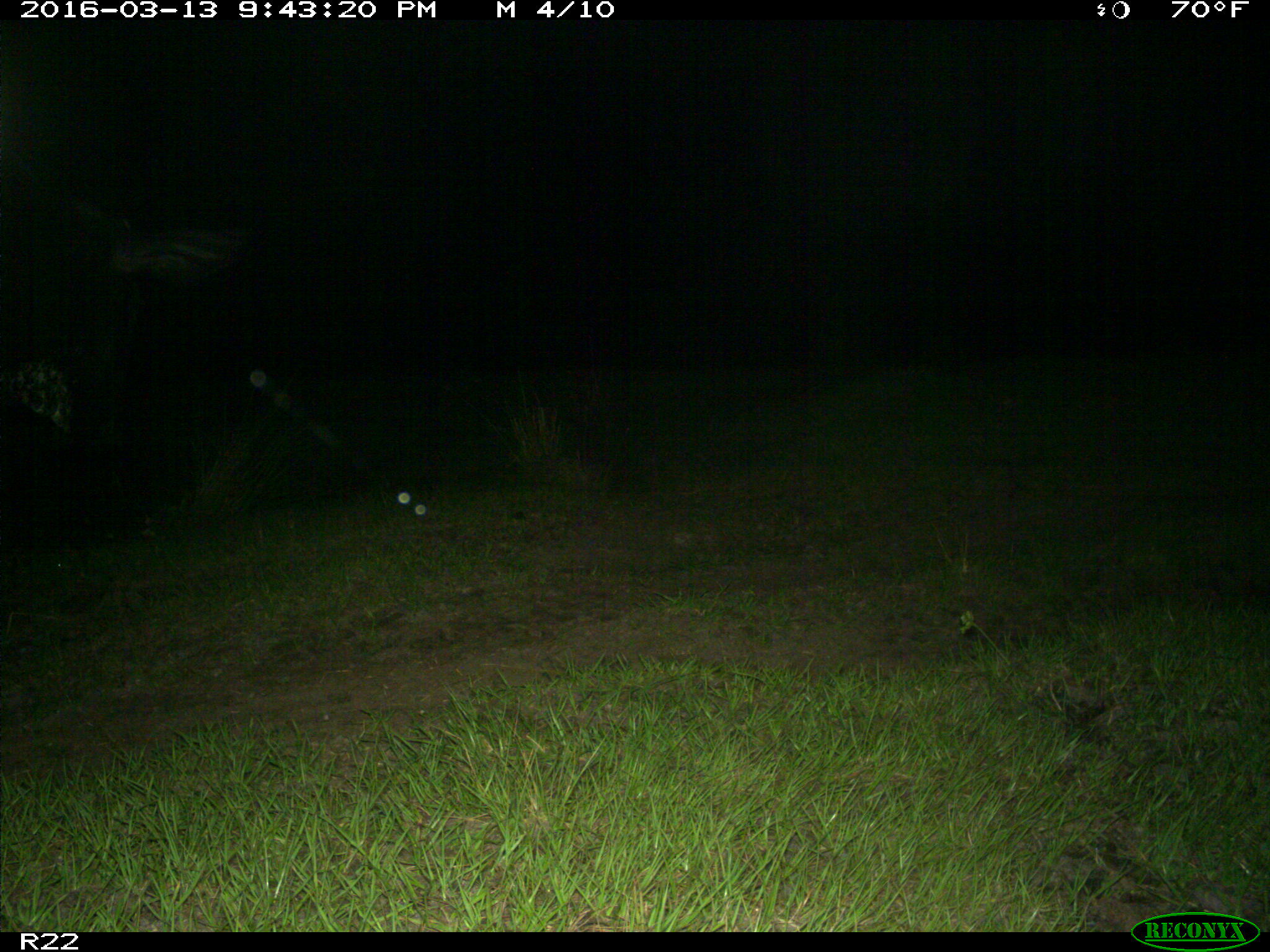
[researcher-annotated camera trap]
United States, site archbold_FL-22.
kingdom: Animalia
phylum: Chordata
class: Mammalia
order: Artiodactyla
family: Bovidae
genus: Bos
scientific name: Bos taurus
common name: domestic cow